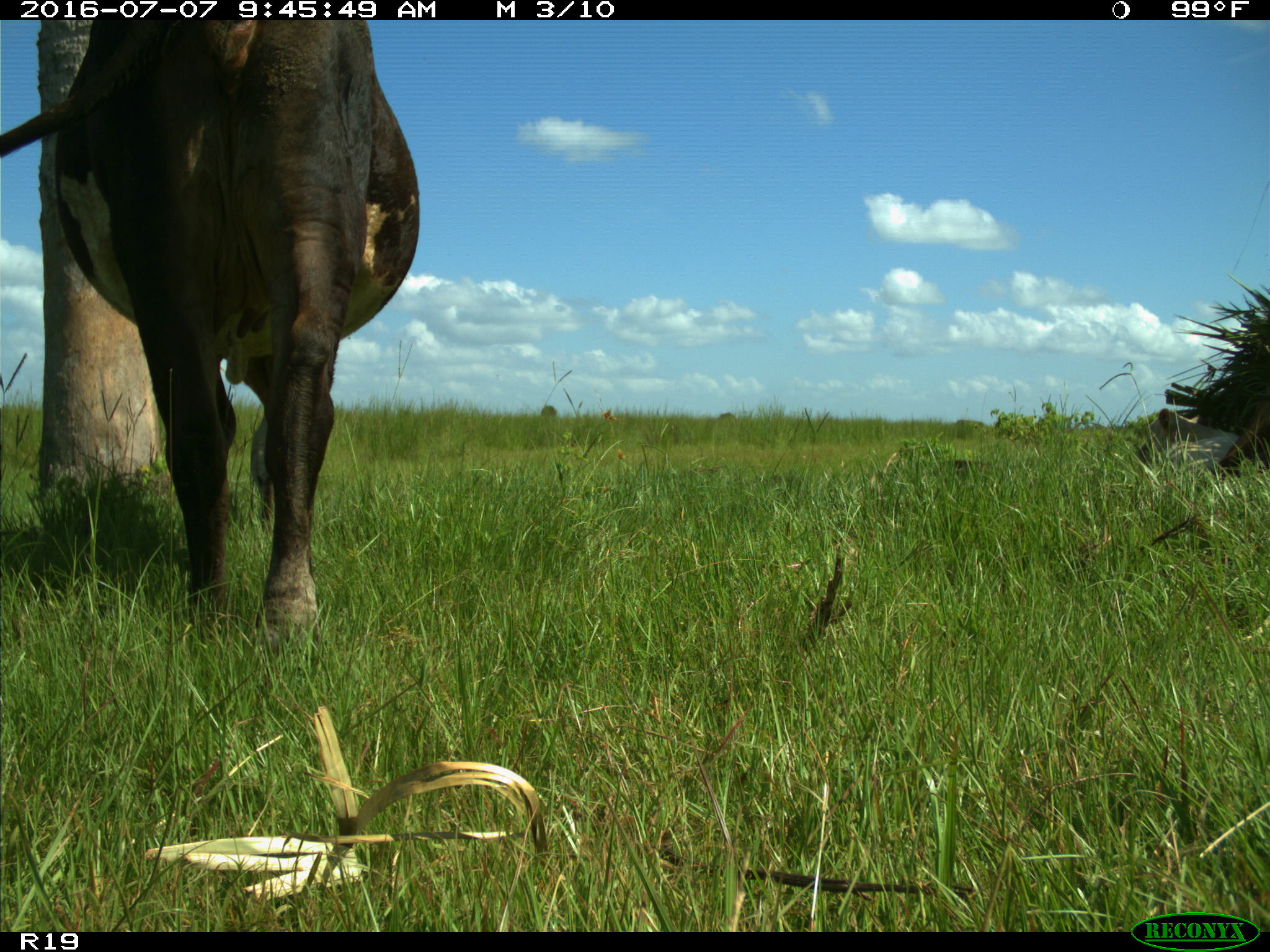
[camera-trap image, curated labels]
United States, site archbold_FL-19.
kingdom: Animalia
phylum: Chordata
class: Mammalia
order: Artiodactyla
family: Bovidae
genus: Bos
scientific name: Bos taurus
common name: domestic cow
Bos taurus (domestic cow).